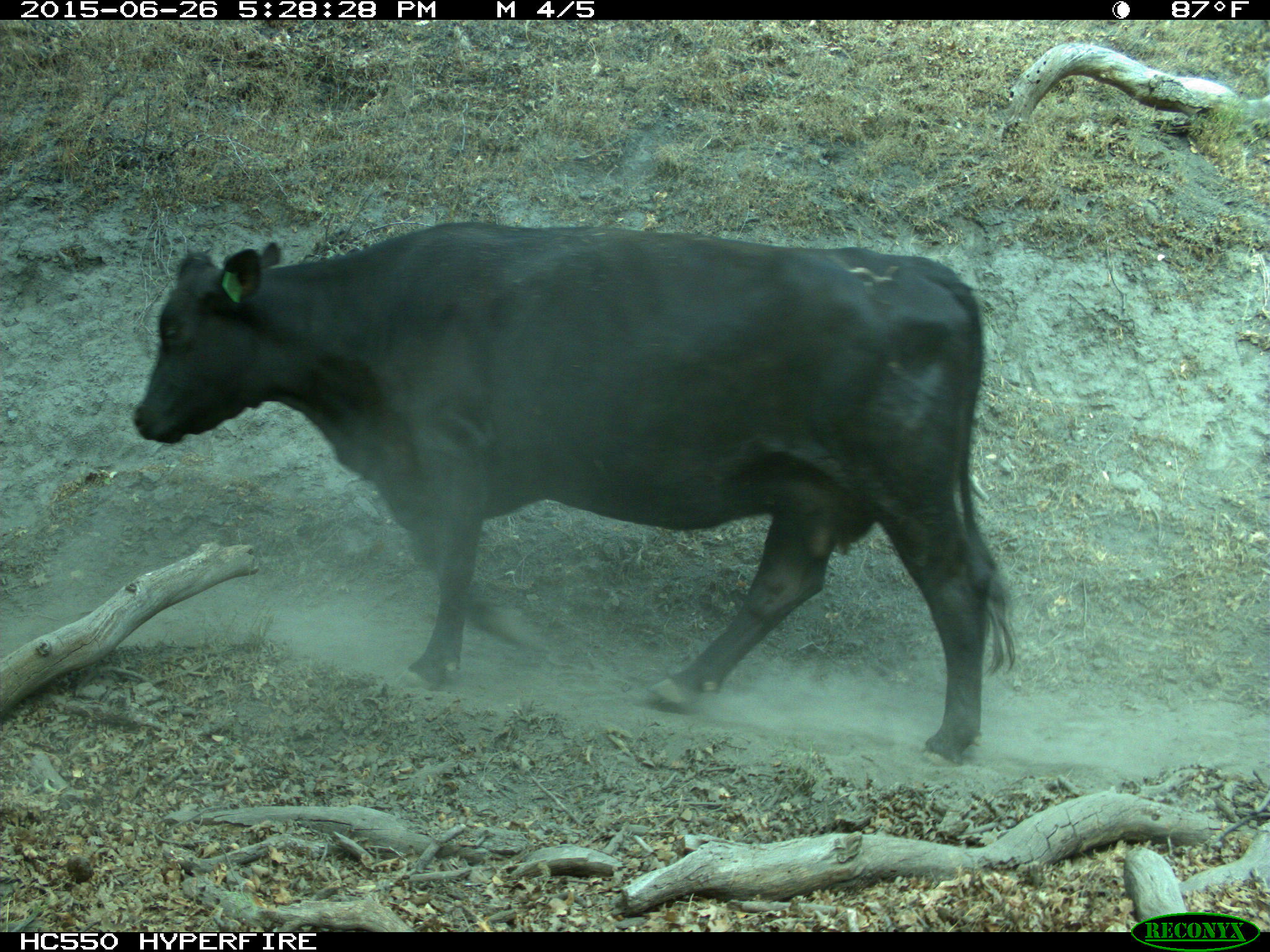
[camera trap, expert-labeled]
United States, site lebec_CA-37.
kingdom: Animalia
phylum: Chordata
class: Mammalia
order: Artiodactyla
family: Bovidae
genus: Bos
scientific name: Bos taurus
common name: domestic cow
Bos taurus (domestic cow).